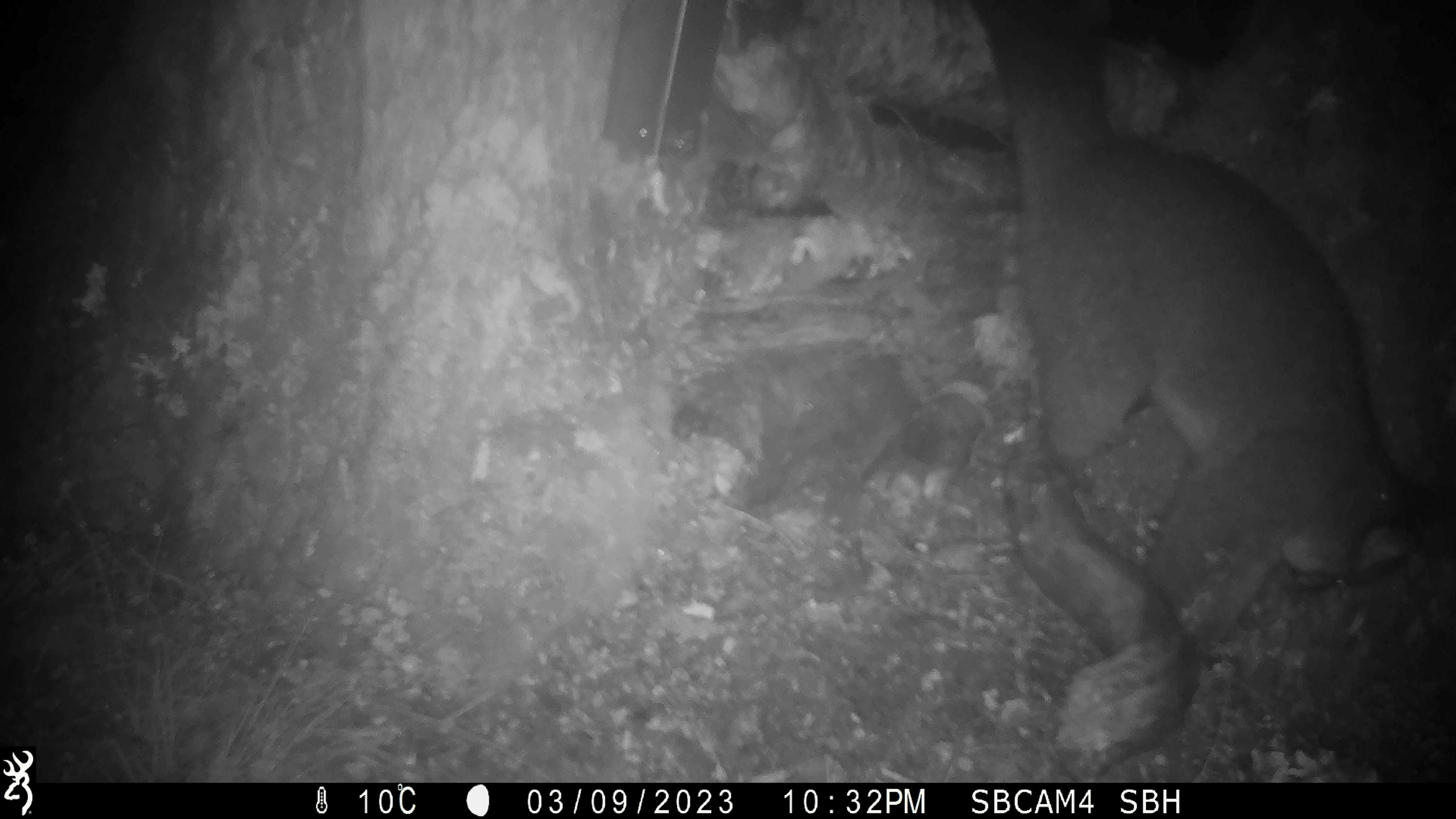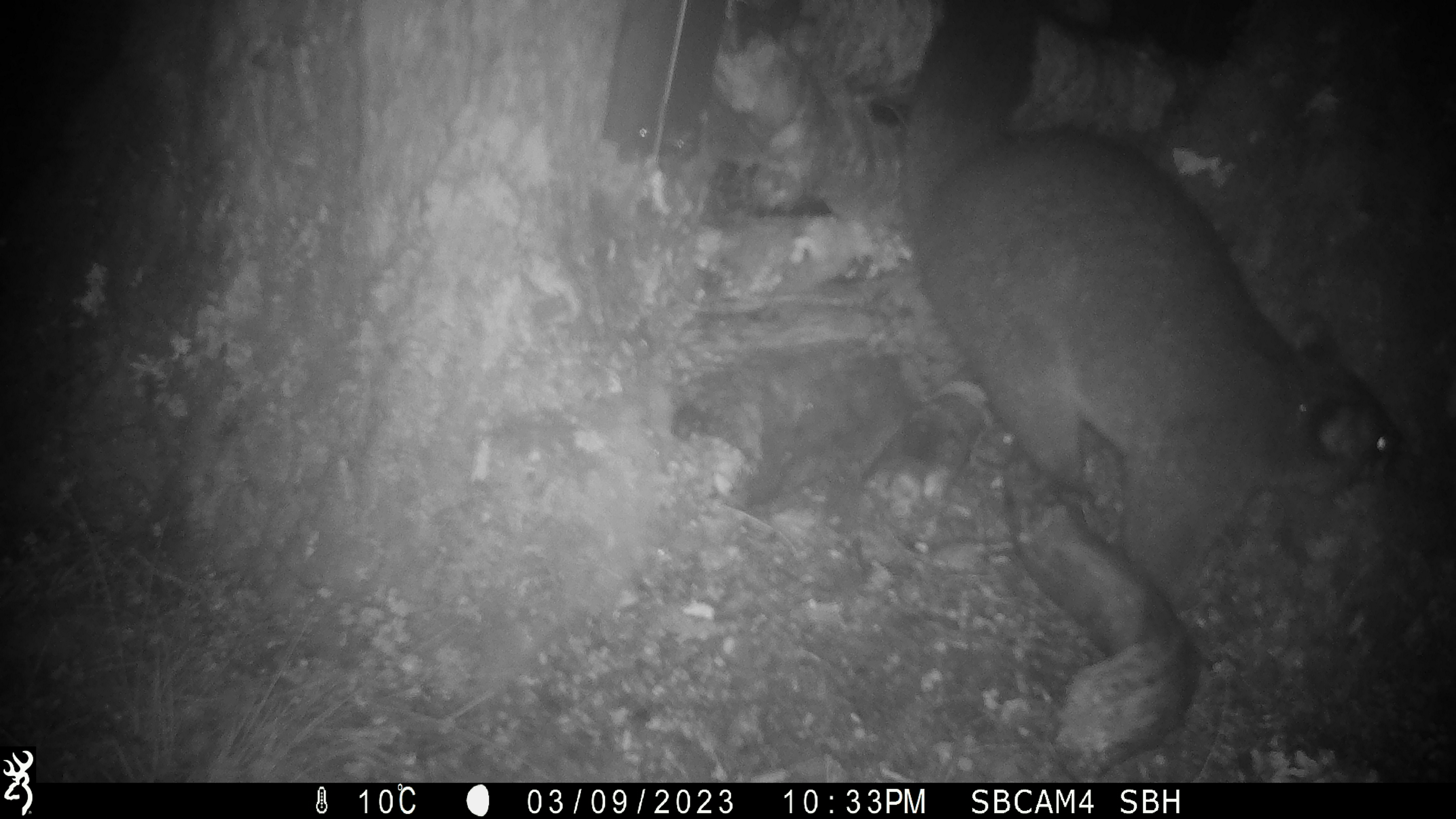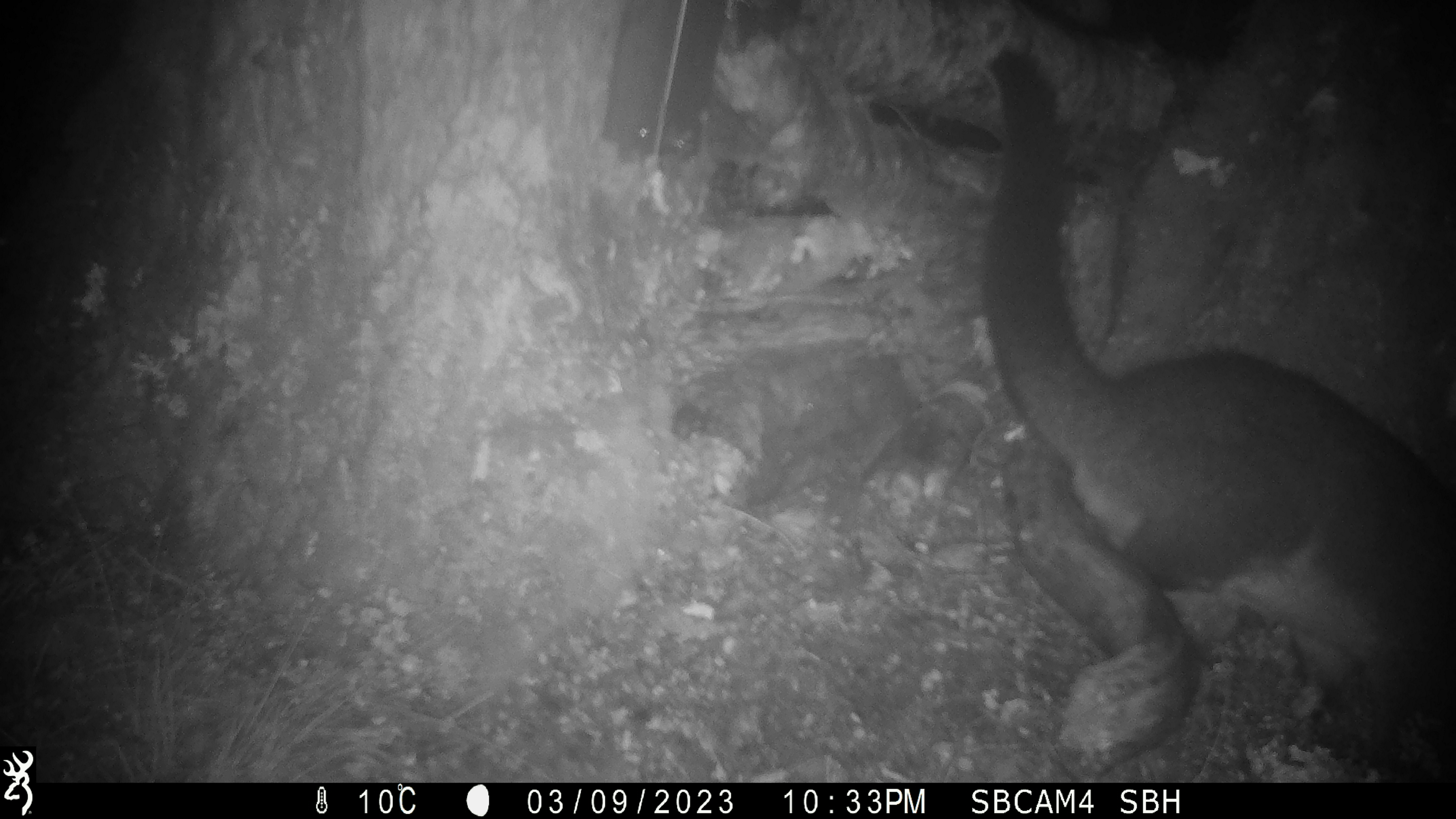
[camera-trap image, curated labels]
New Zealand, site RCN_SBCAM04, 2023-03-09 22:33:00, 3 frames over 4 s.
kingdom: Animalia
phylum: Chordata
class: Mammalia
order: Diprotodontia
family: Phalangeridae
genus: Trichosurus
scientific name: Trichosurus vulpecula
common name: common brushtail possum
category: possum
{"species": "possum (common brushtail possum) (Trichosurus vulpecula)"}